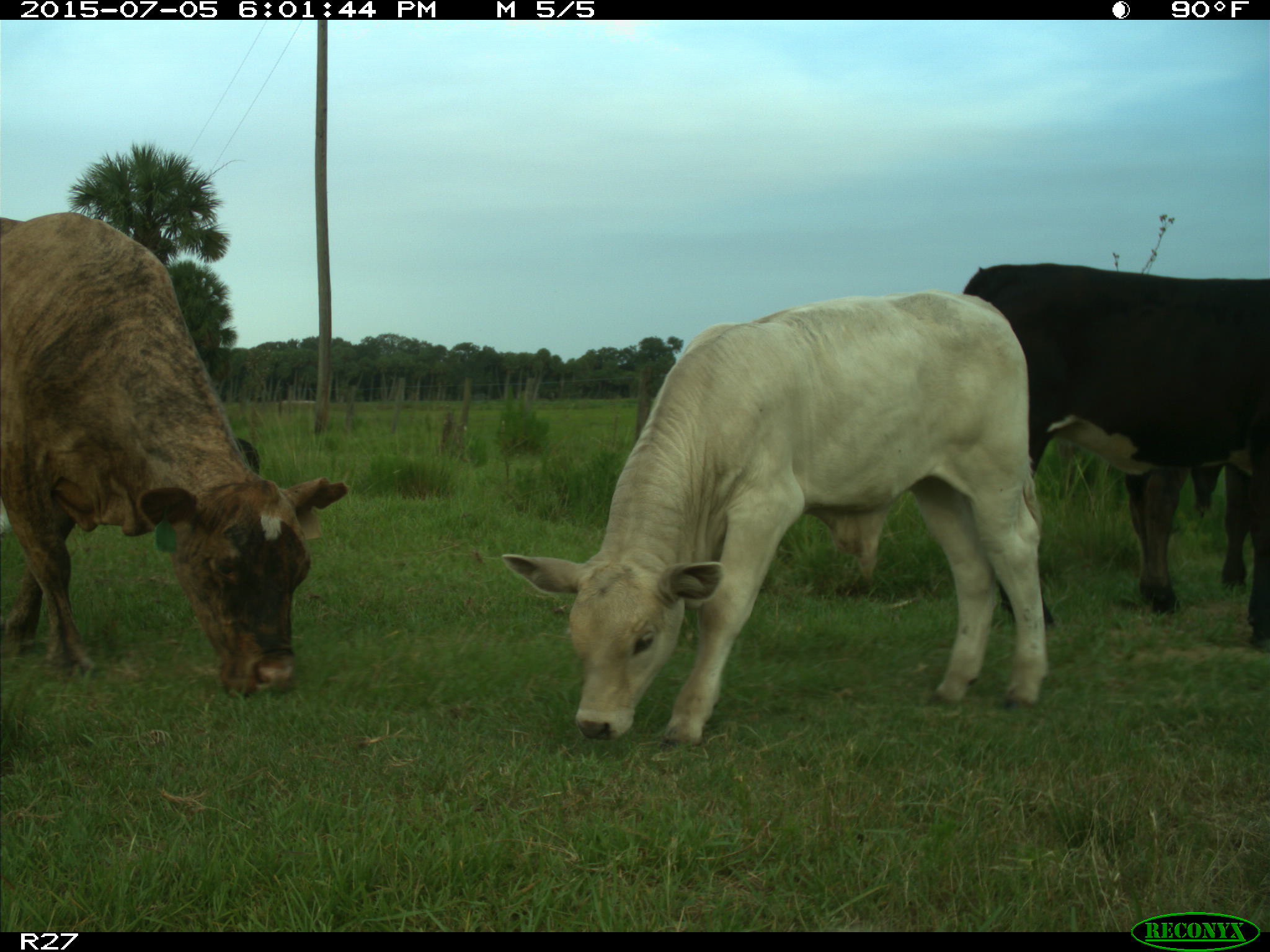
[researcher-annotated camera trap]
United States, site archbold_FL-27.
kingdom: Animalia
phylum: Chordata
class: Mammalia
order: Artiodactyla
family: Bovidae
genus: Bos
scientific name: Bos taurus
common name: domestic cow